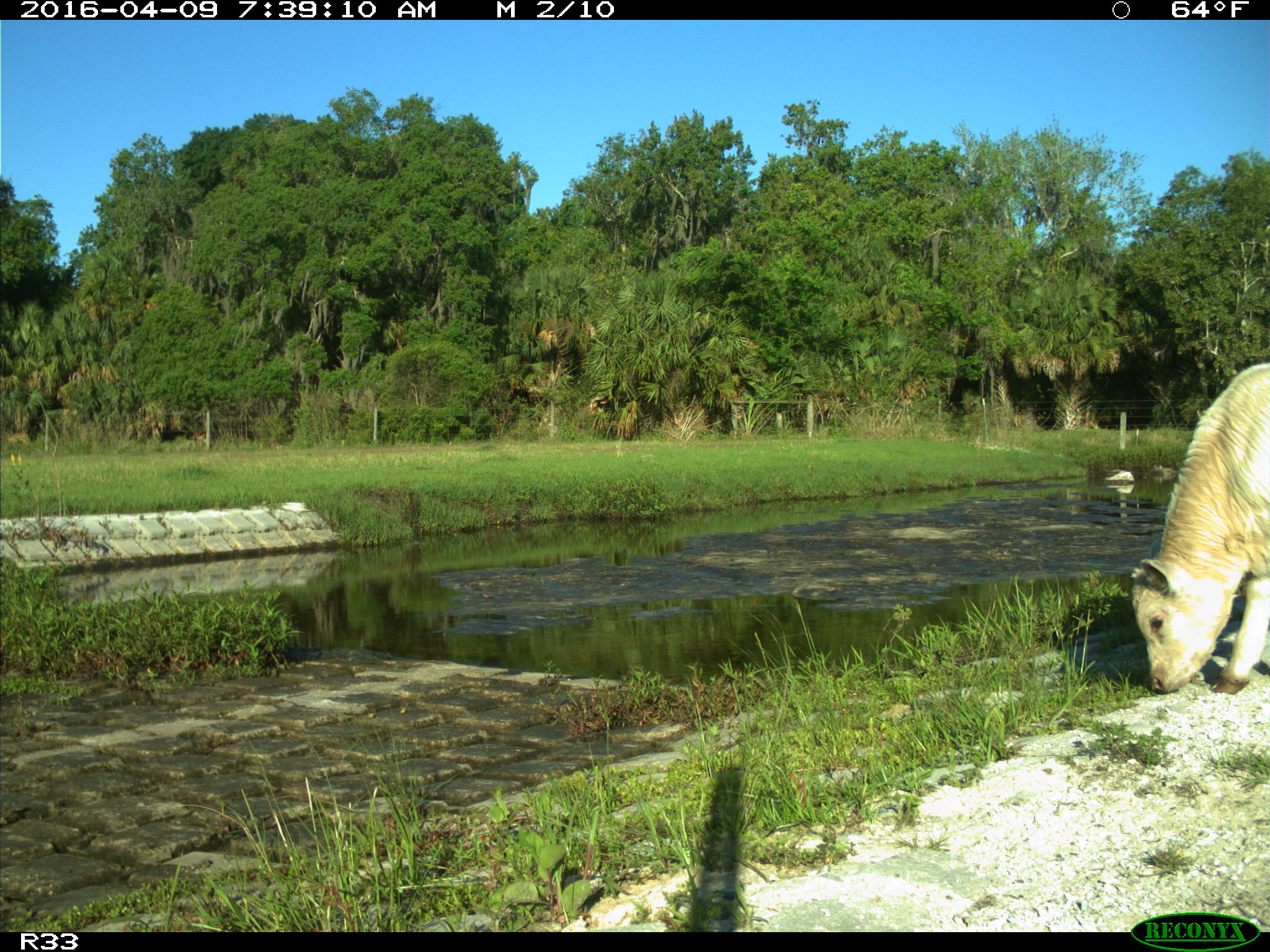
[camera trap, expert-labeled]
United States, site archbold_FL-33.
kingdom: Animalia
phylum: Chordata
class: Mammalia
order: Artiodactyla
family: Bovidae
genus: Bos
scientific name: Bos taurus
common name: domestic cow